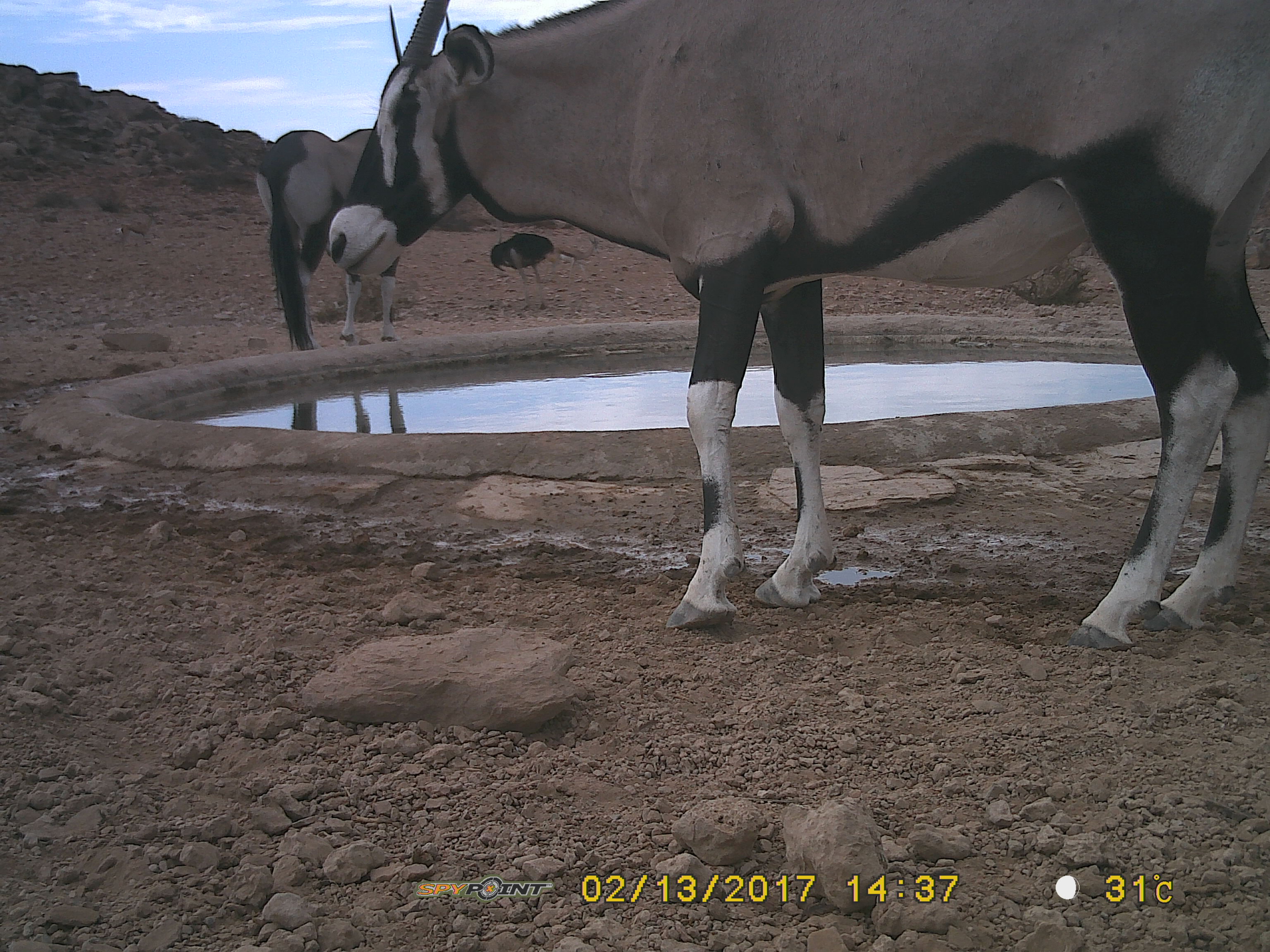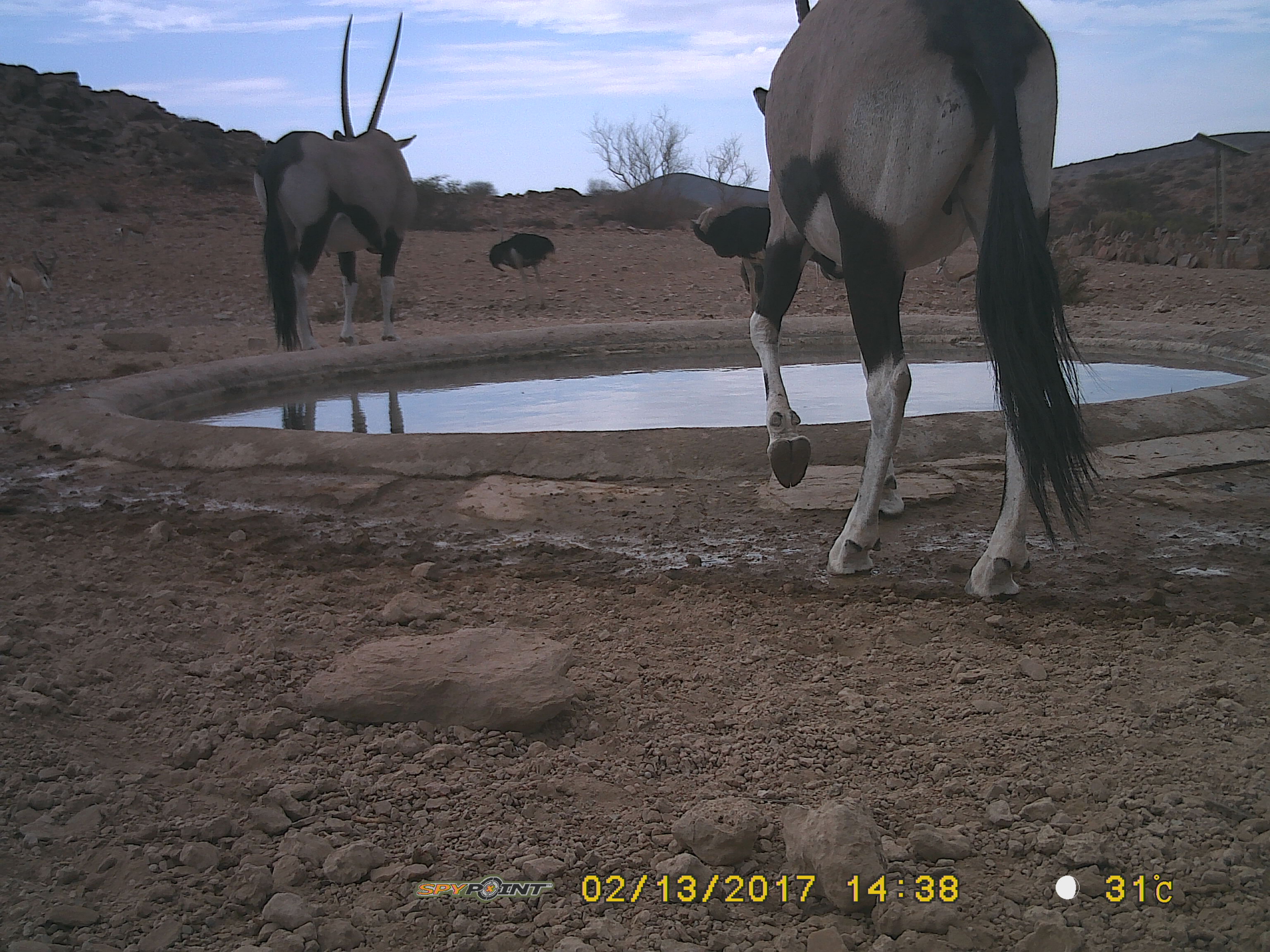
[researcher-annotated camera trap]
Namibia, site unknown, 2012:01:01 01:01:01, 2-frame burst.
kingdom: Animalia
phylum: Chordata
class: Mammalia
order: Artiodactyla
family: Bovidae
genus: Oryx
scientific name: Oryx gazella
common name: gemsbok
Oryx gazella (gemsbok).